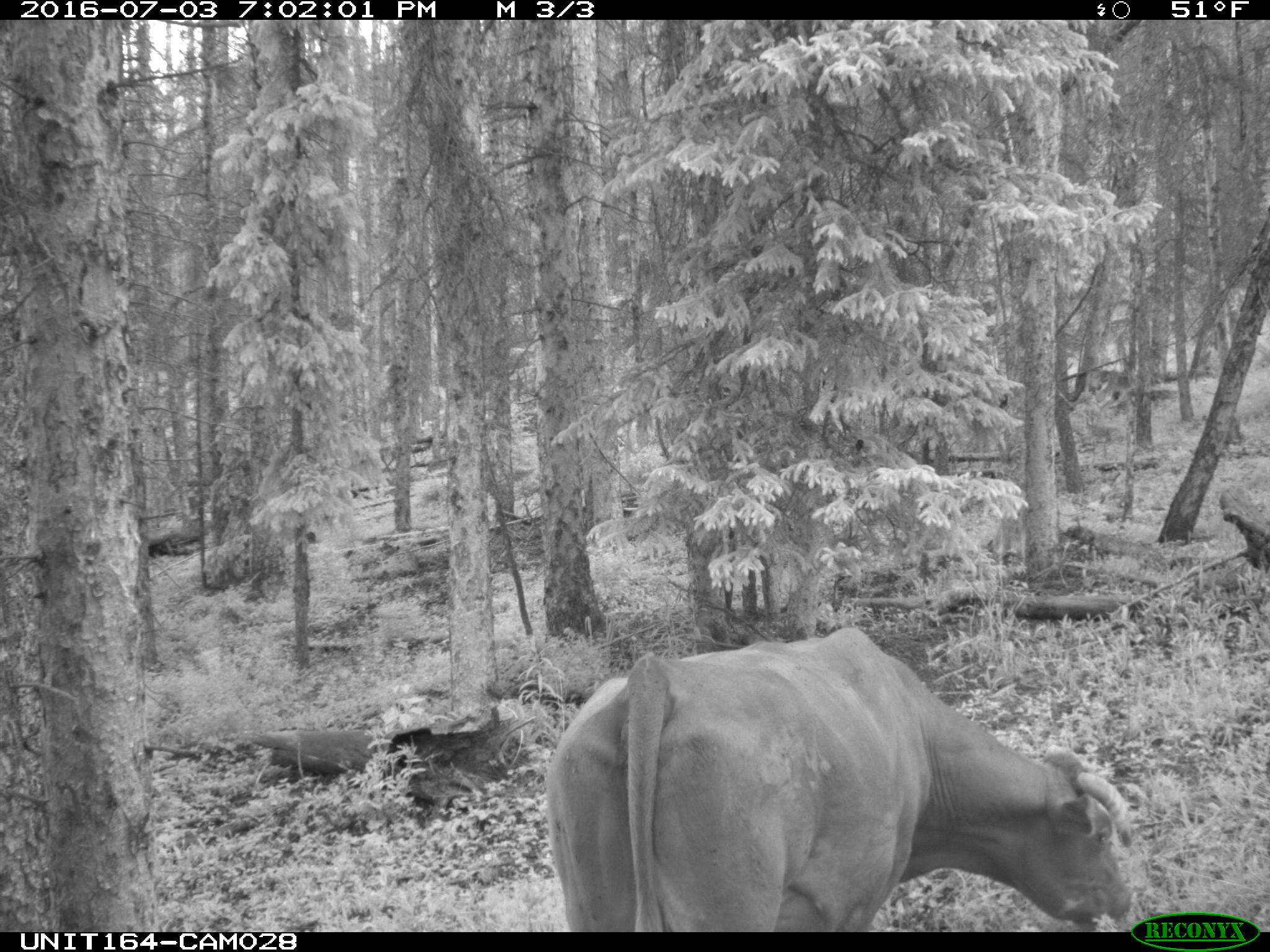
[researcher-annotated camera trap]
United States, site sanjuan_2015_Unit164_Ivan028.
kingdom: Animalia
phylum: Chordata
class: Mammalia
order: Artiodactyla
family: Bovidae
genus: Bos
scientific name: Bos taurus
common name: domestic cow